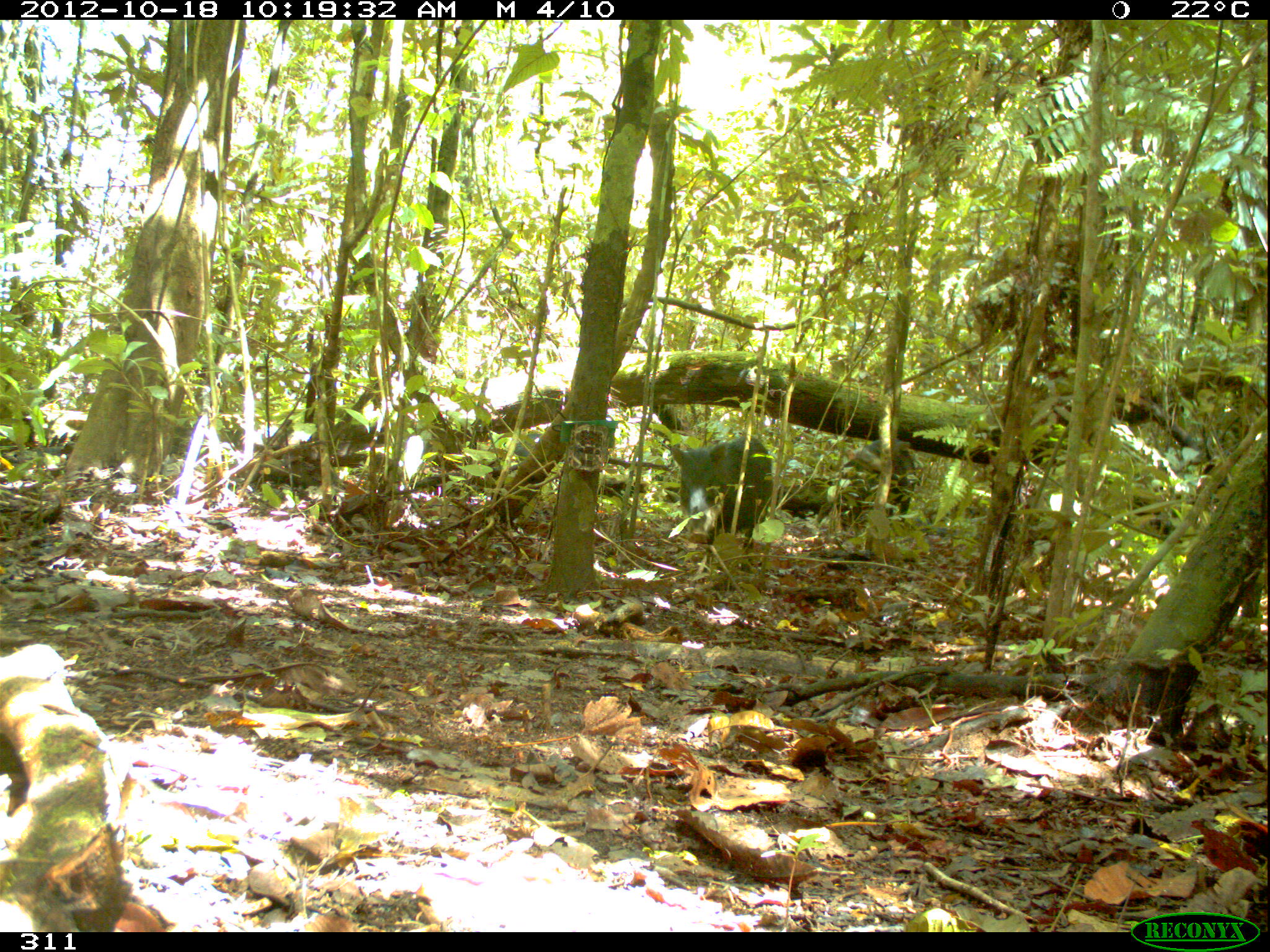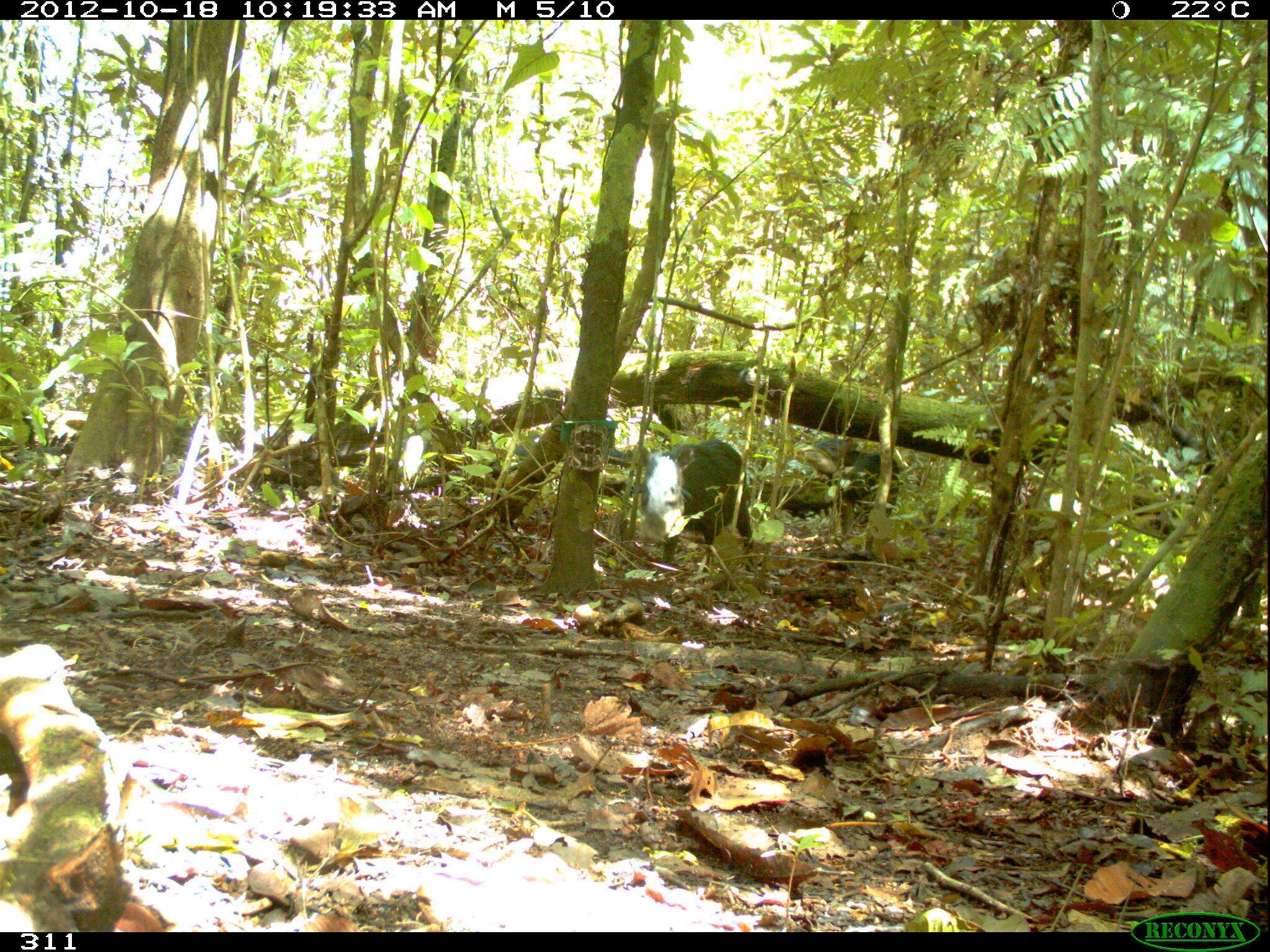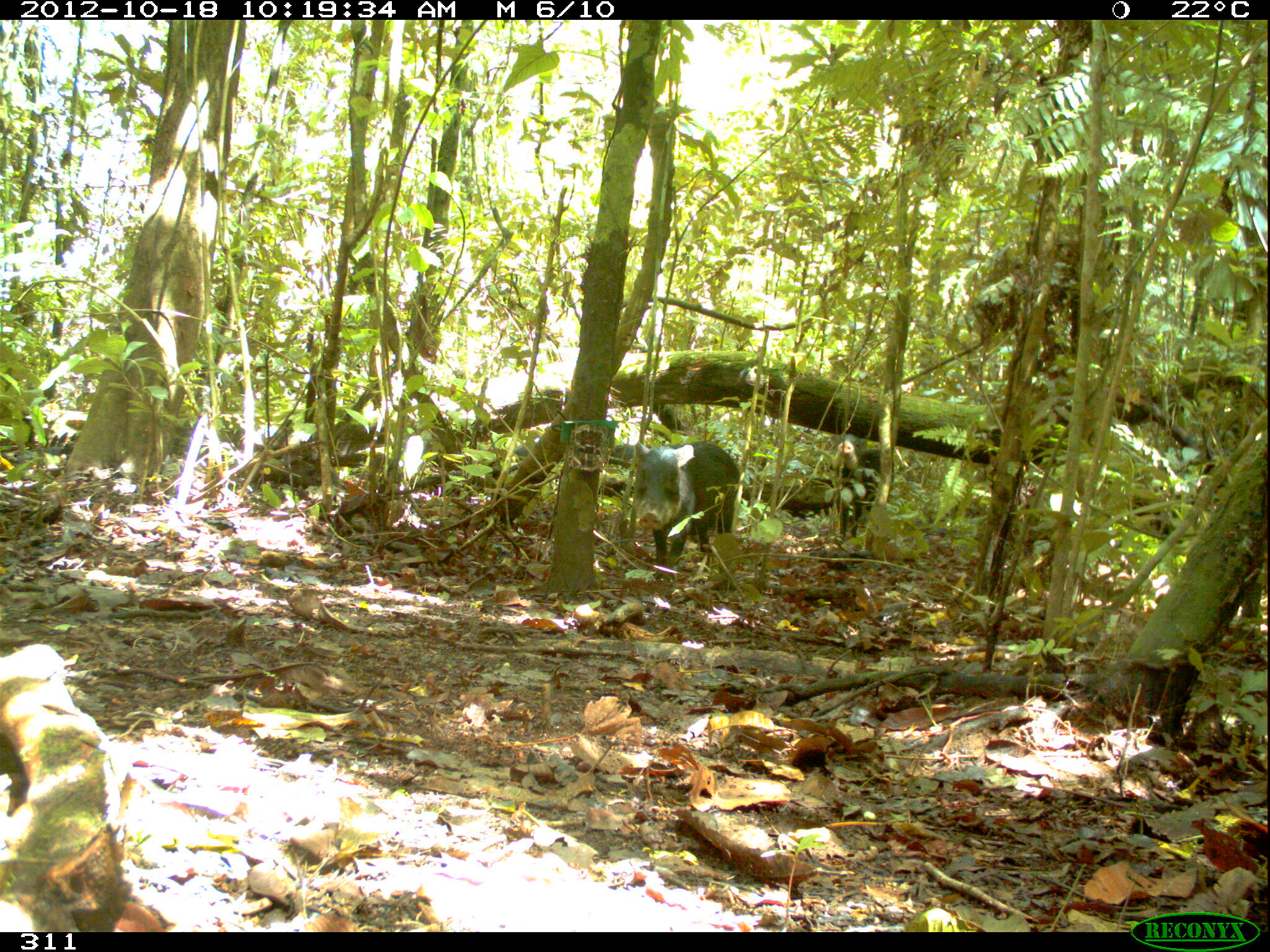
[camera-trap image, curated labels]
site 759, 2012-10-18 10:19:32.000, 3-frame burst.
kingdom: Animalia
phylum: Chordata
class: Mammalia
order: Artiodactyla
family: Tayassuidae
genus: Tayassu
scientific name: Tayassu pecari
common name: white-lipped peccary